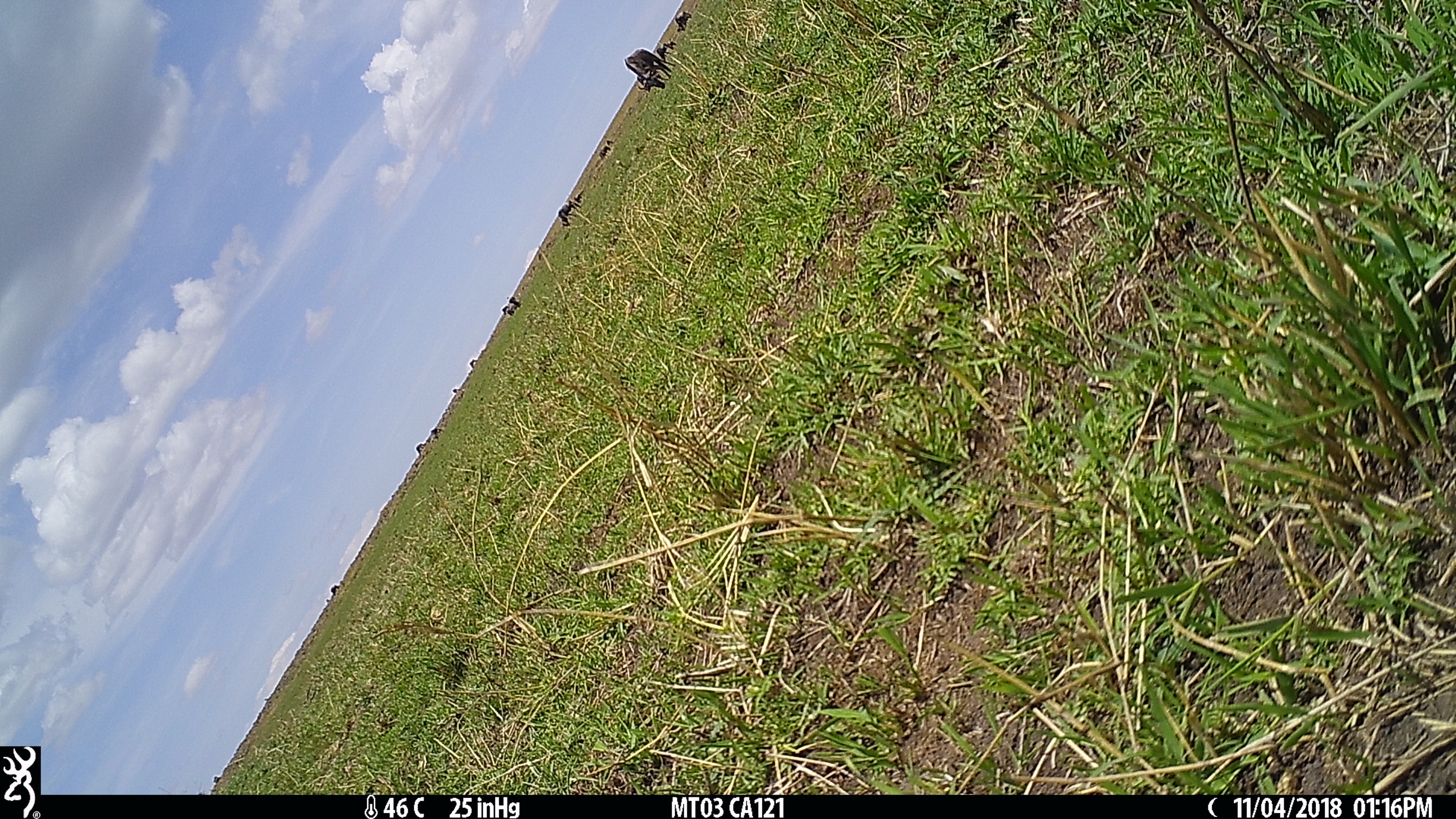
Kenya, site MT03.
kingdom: Animalia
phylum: Chordata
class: Mammalia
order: Artiodactyla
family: Bovidae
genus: Connochaetes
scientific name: Connochaetes taurinus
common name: blue wildebeest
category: wildebeest